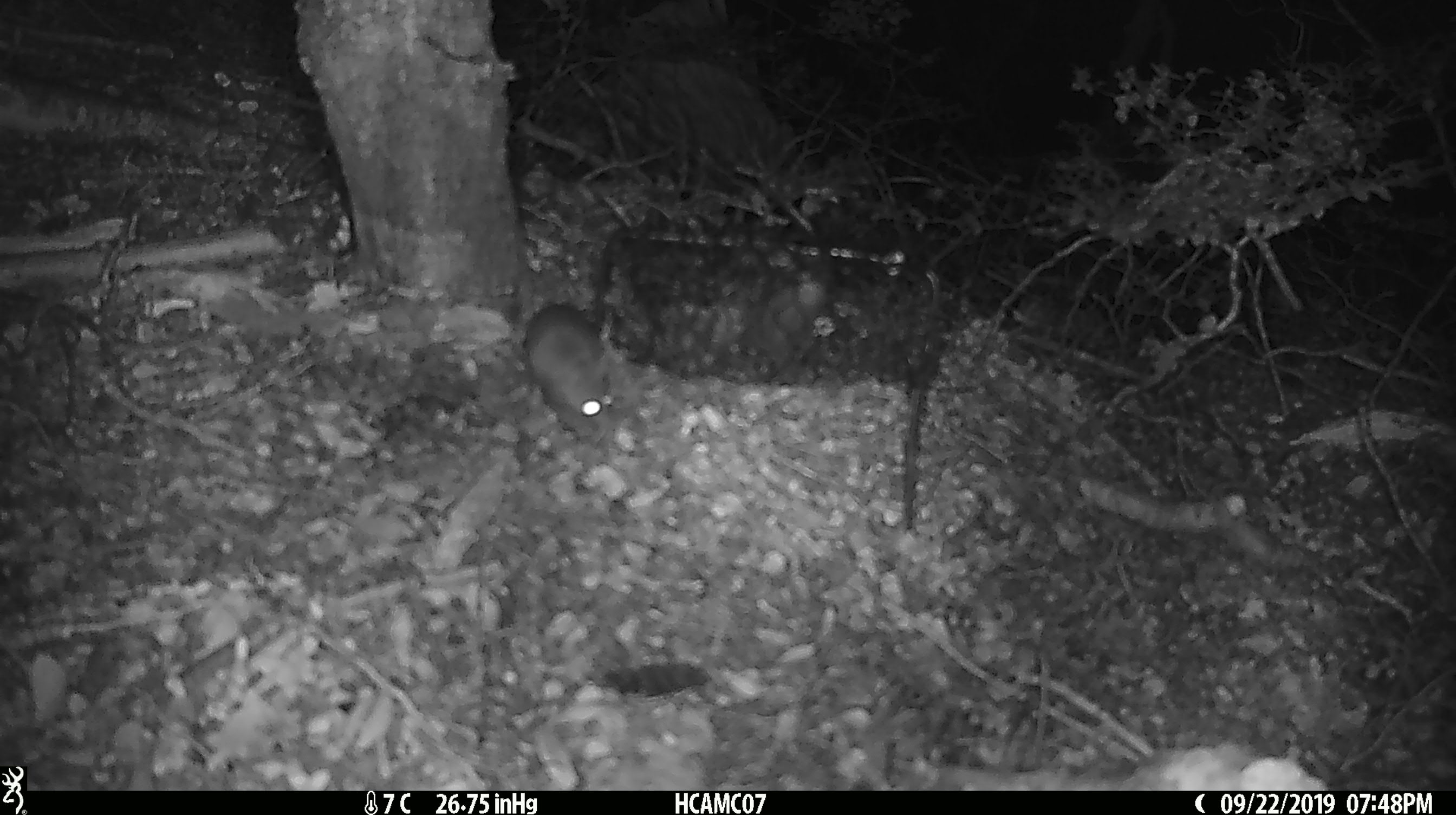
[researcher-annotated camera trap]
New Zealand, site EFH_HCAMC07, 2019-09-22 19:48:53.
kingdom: Animalia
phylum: Chordata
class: Mammalia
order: Rodentia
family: Muridae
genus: Mus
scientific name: Mus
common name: mouse